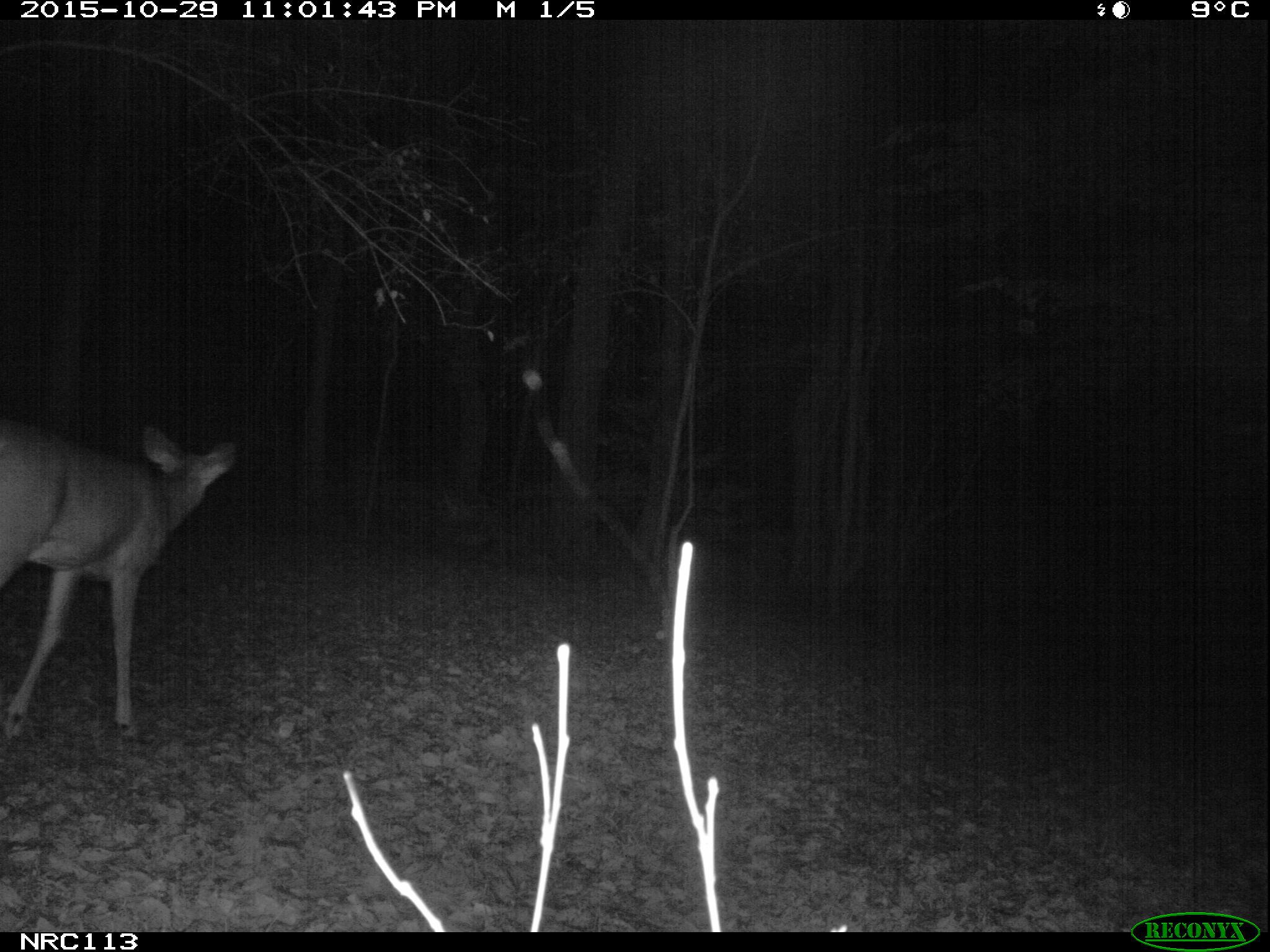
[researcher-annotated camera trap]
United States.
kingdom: Animalia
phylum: Chordata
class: Mammalia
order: Artiodactyla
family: Cervidae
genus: Odocoileus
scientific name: Odocoileus virginianus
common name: white-tailed deer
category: White Tailed Deer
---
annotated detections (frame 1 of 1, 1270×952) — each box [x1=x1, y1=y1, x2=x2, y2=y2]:
White Tailed Deer: [x1=0, y1=413, x2=250, y2=753]